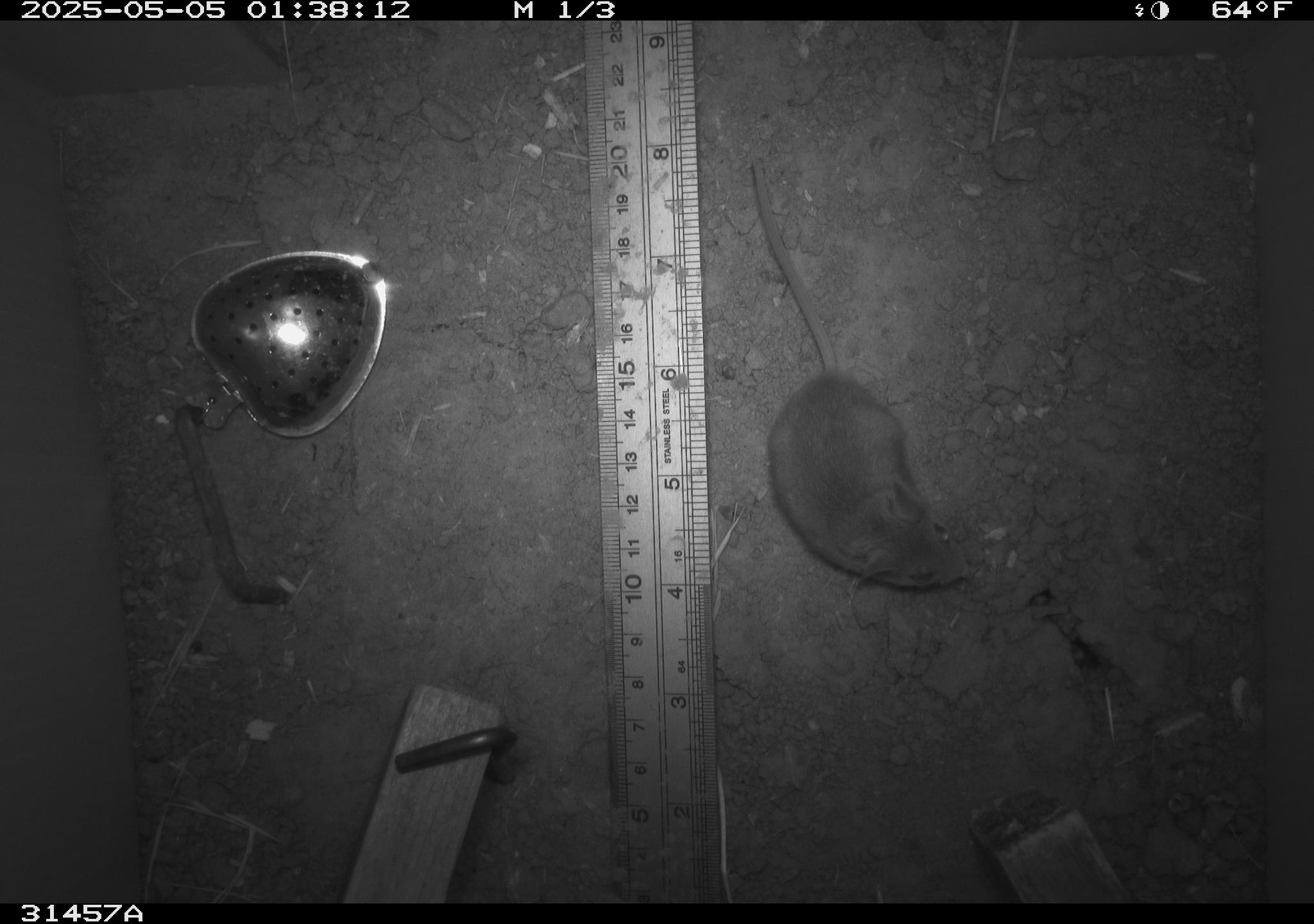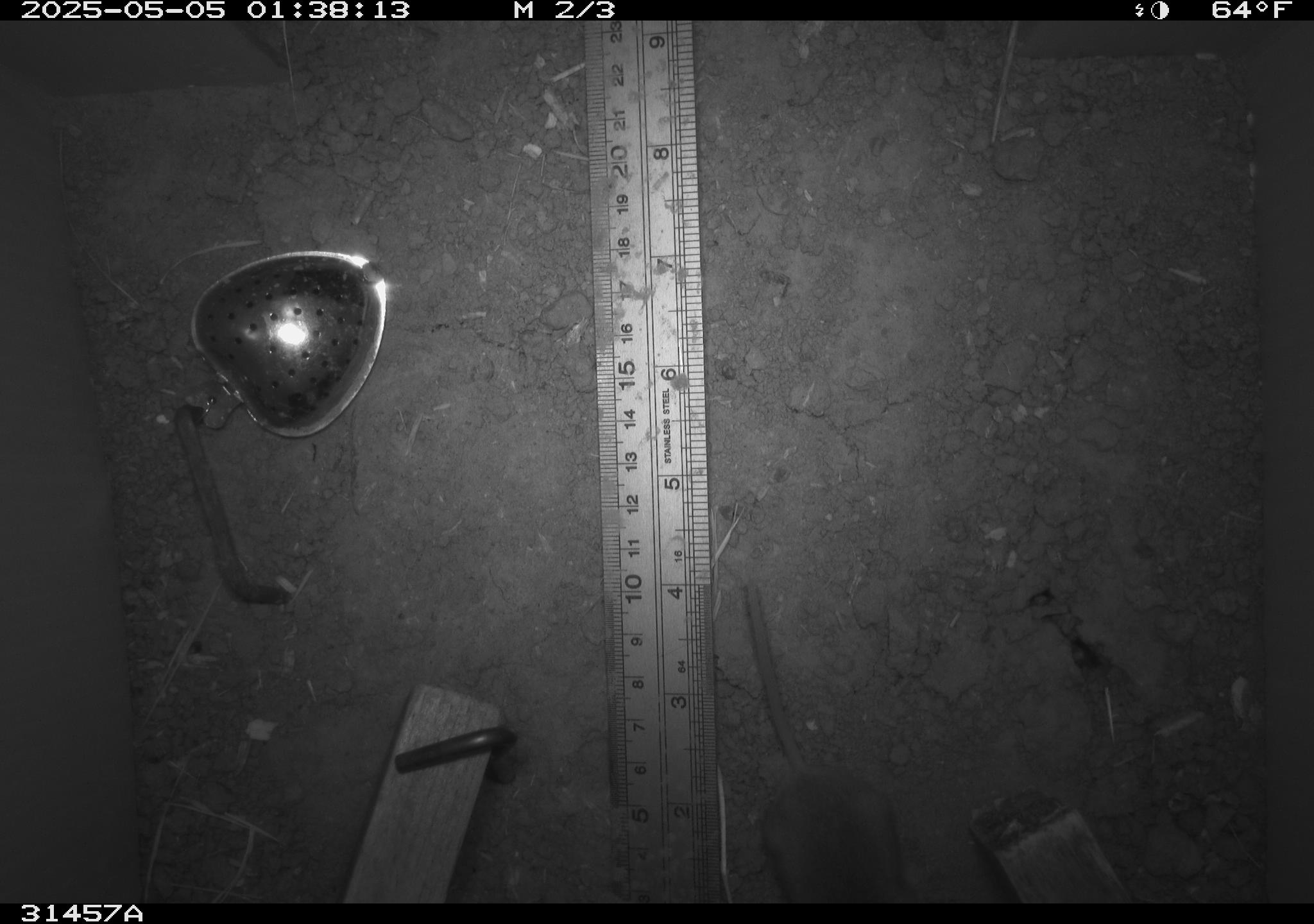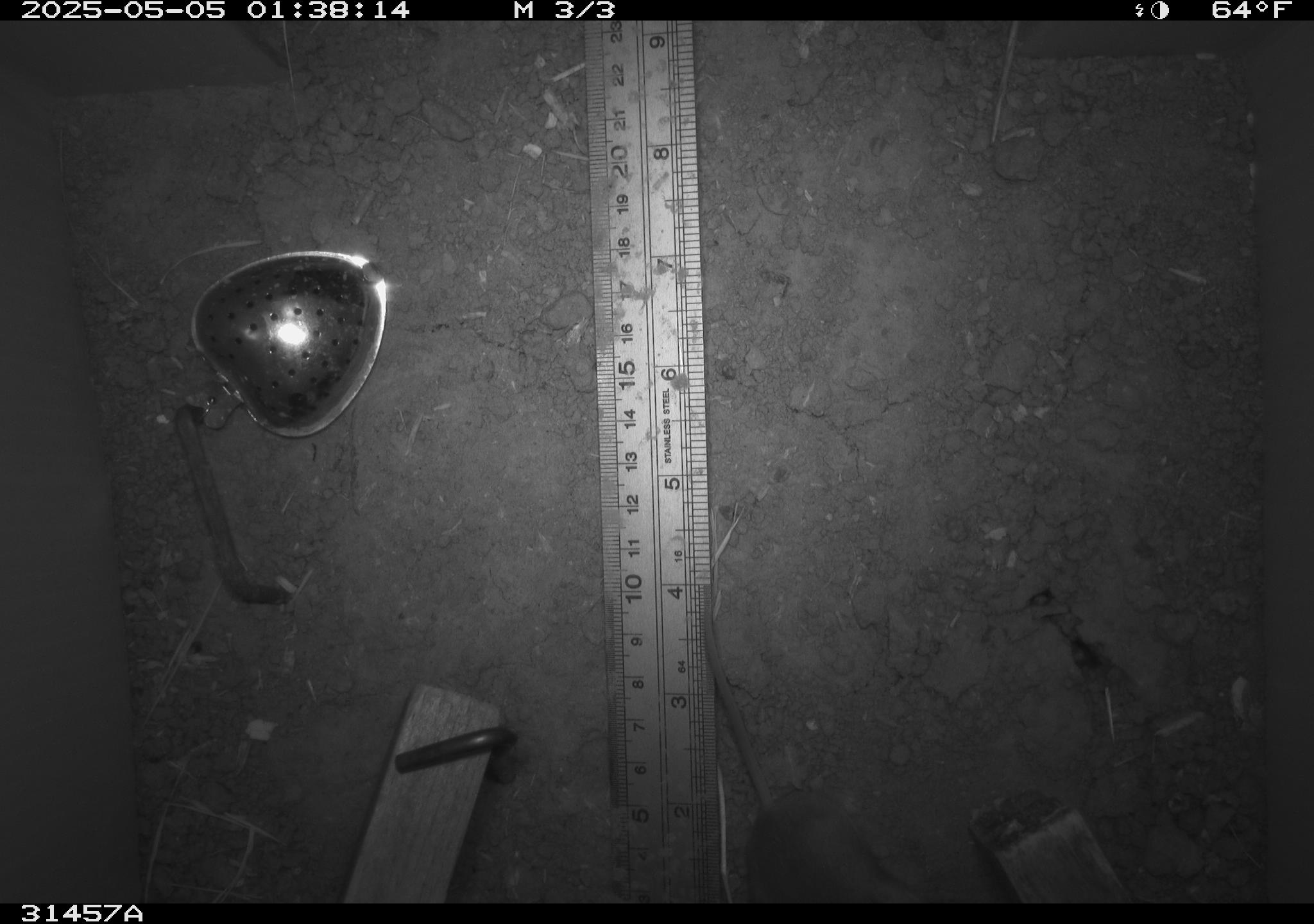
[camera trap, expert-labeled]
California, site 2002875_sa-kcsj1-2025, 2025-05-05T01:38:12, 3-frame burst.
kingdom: Animalia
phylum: Chordata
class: Mammalia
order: Rodentia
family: Muridae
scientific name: Muridae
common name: murids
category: muridae family